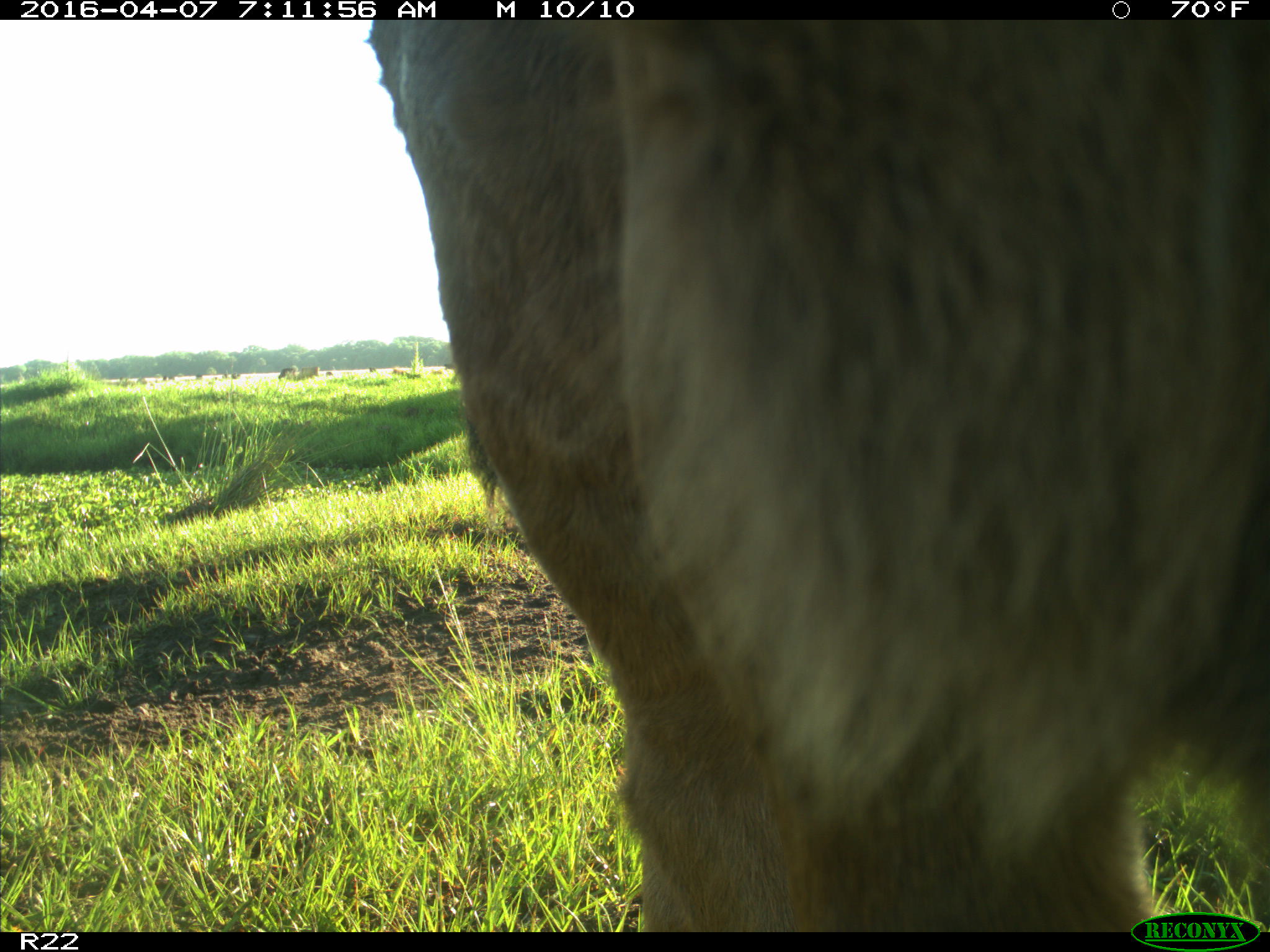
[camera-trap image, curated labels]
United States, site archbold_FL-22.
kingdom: Animalia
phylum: Chordata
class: Mammalia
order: Artiodactyla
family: Bovidae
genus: Bos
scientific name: Bos taurus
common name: domestic cow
Bos taurus (domestic cow).